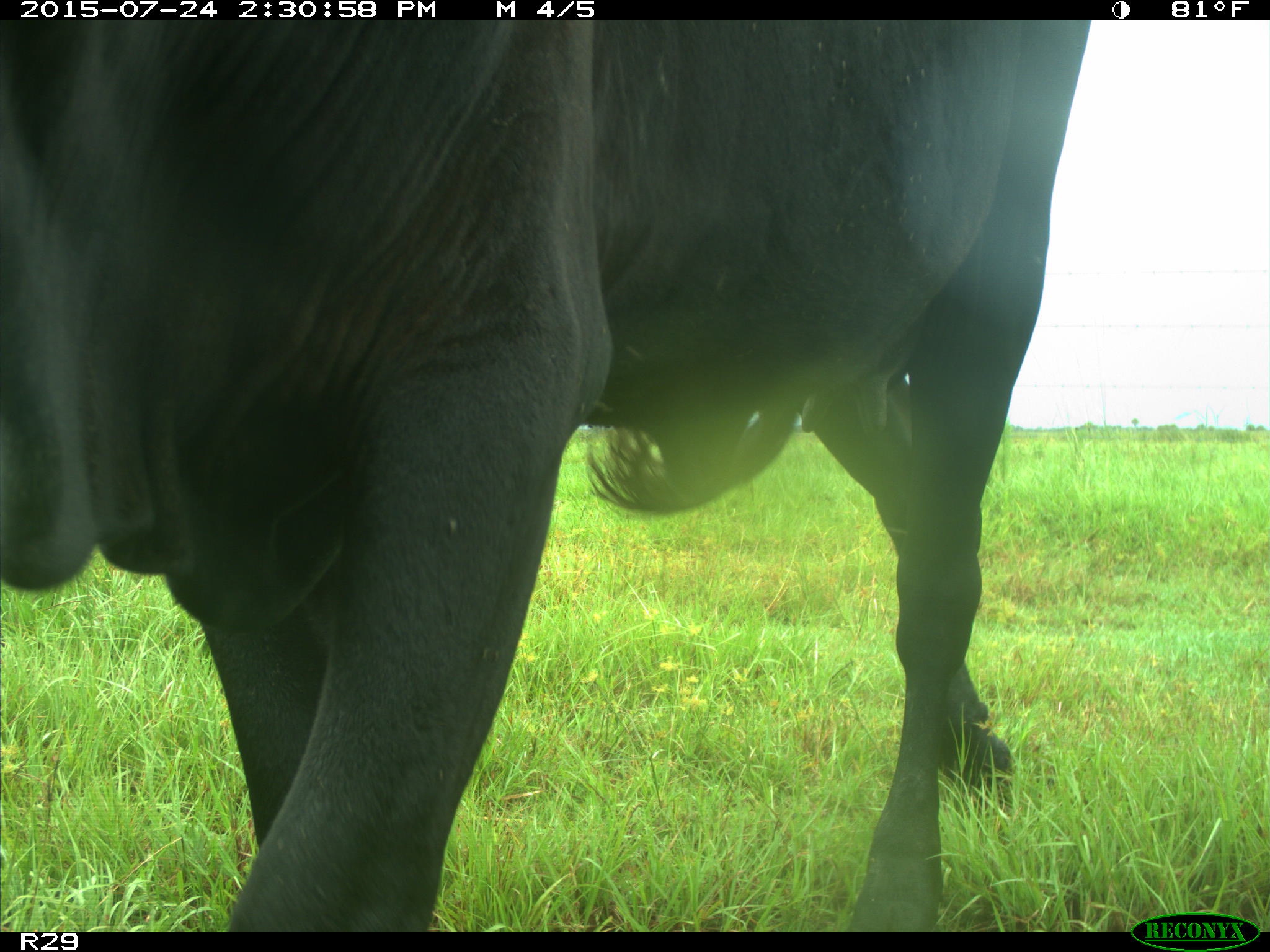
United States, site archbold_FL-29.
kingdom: Animalia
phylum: Chordata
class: Mammalia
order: Artiodactyla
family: Bovidae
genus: Bos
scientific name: Bos taurus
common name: domestic cow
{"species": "Bos taurus (domestic cow)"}